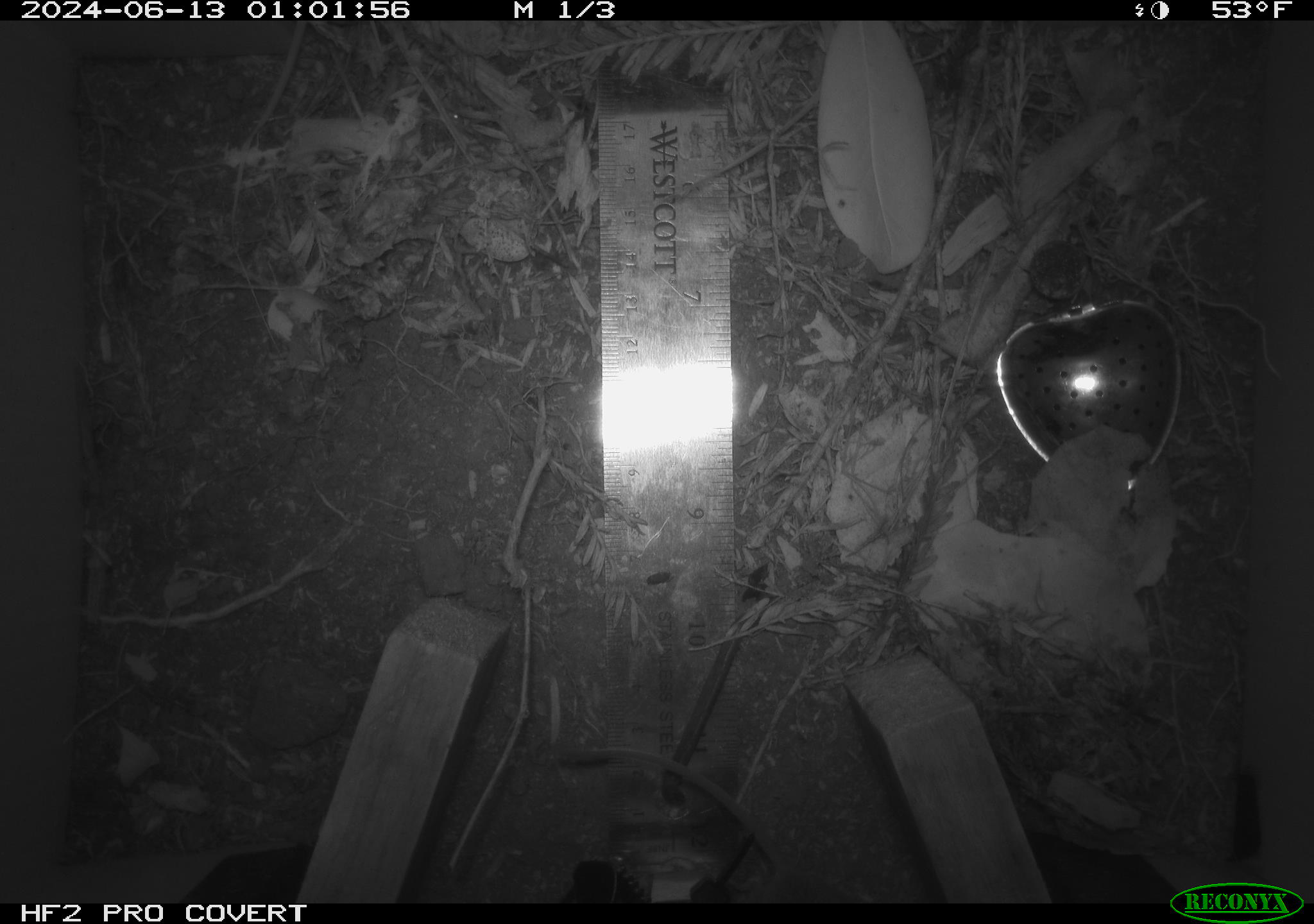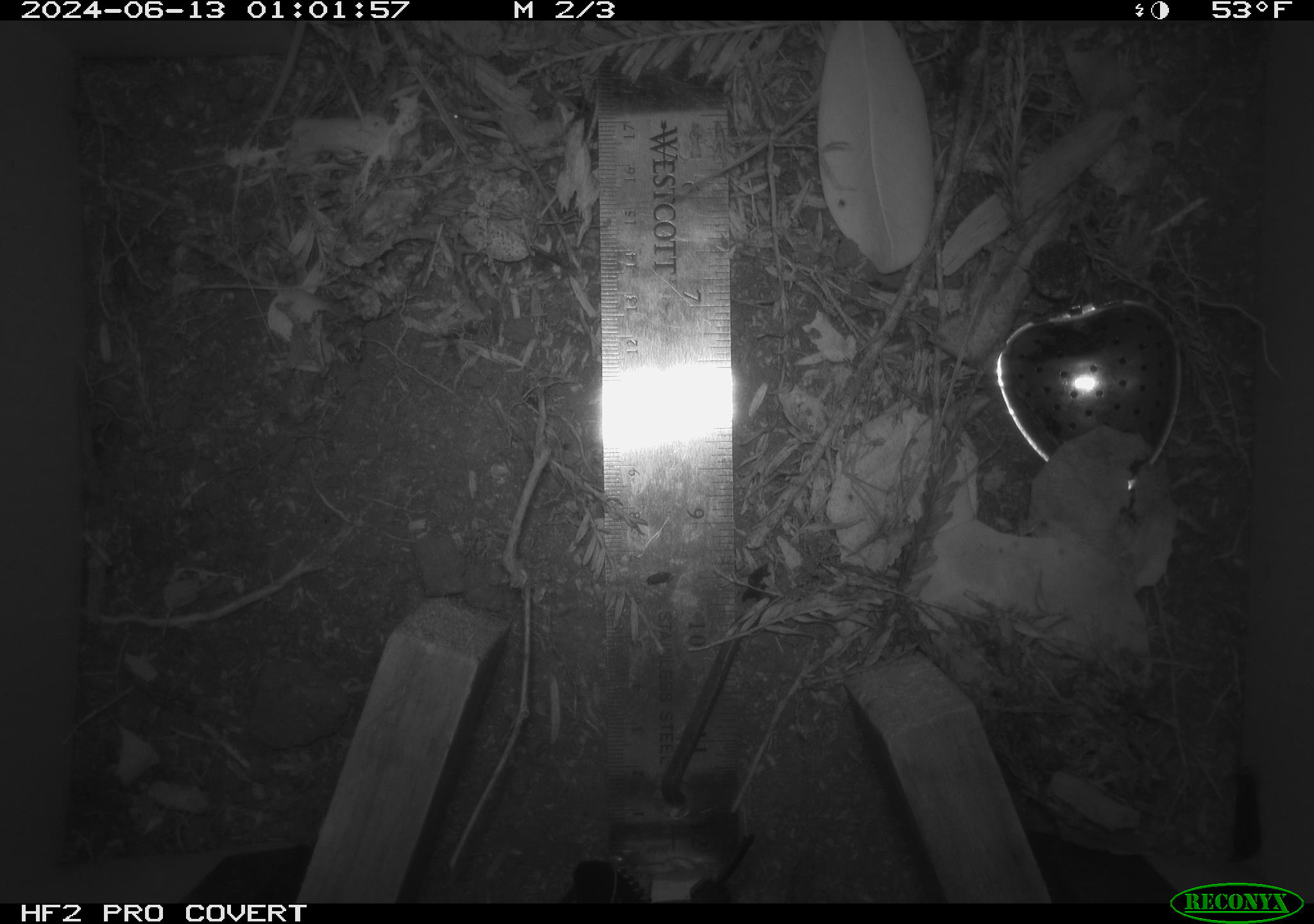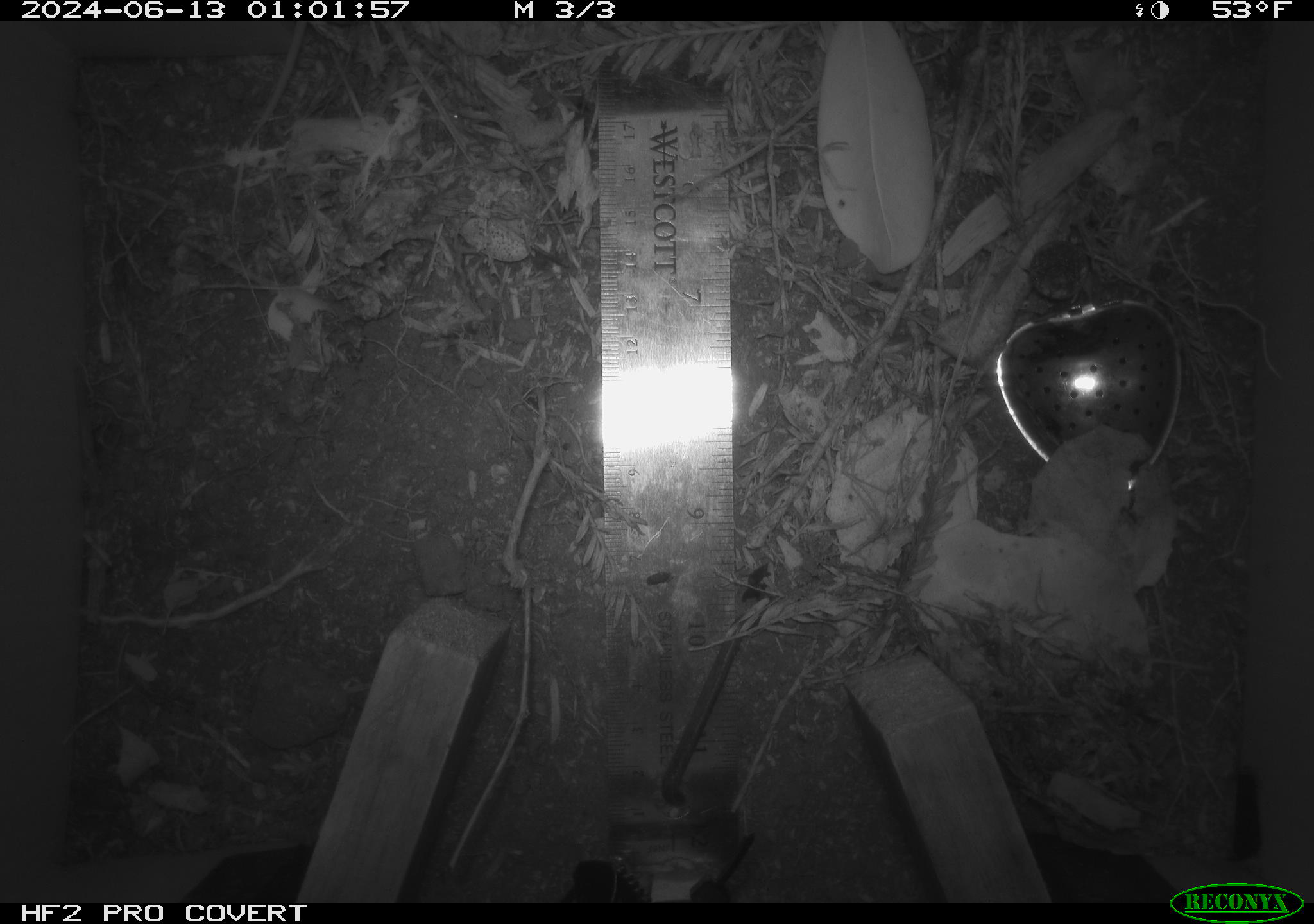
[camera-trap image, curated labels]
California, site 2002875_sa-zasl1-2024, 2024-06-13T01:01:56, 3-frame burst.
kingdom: Animalia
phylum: Chordata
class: Mammalia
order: Rodentia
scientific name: Rodentia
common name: rodent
Rodent (Rodentia).